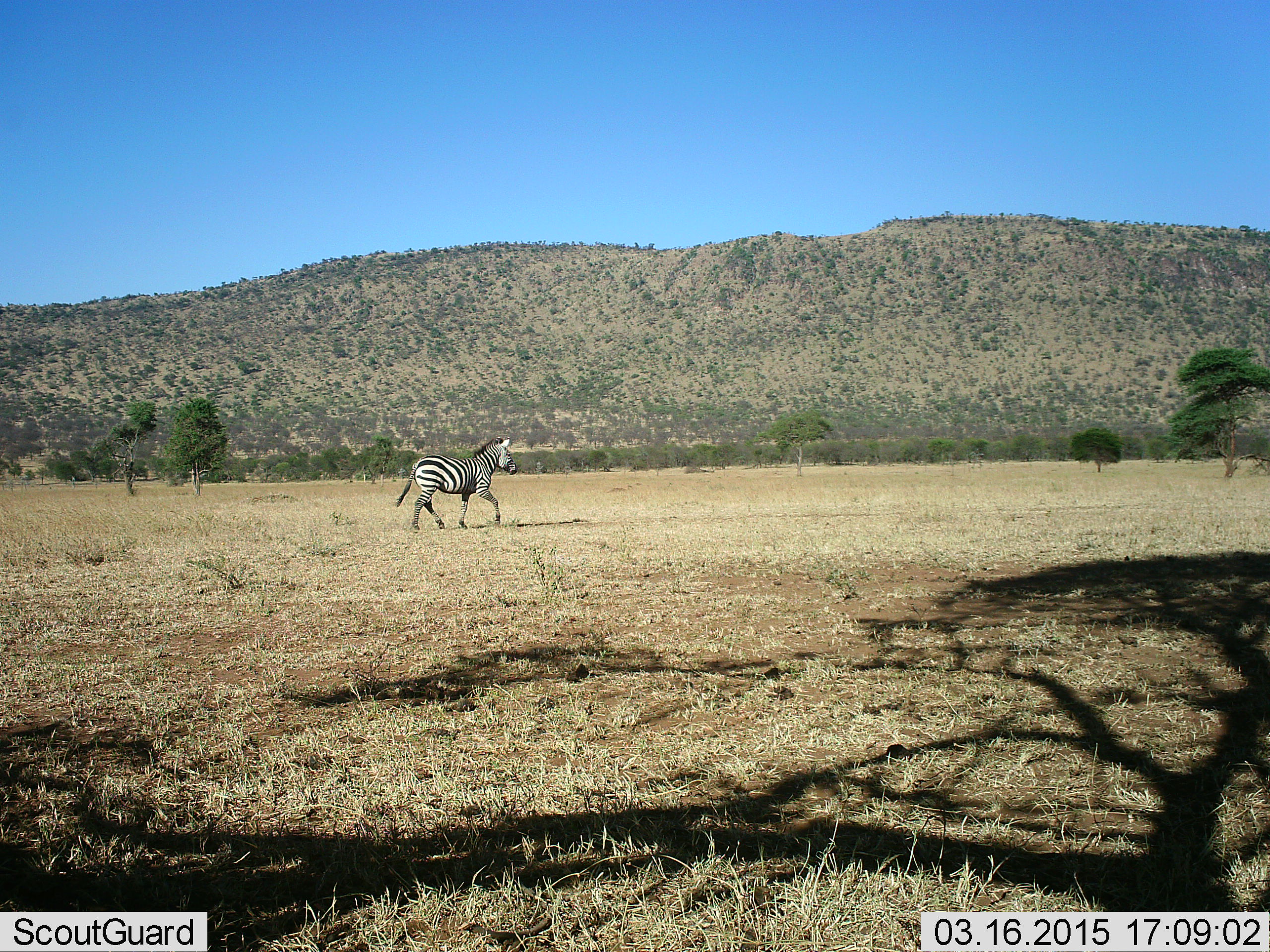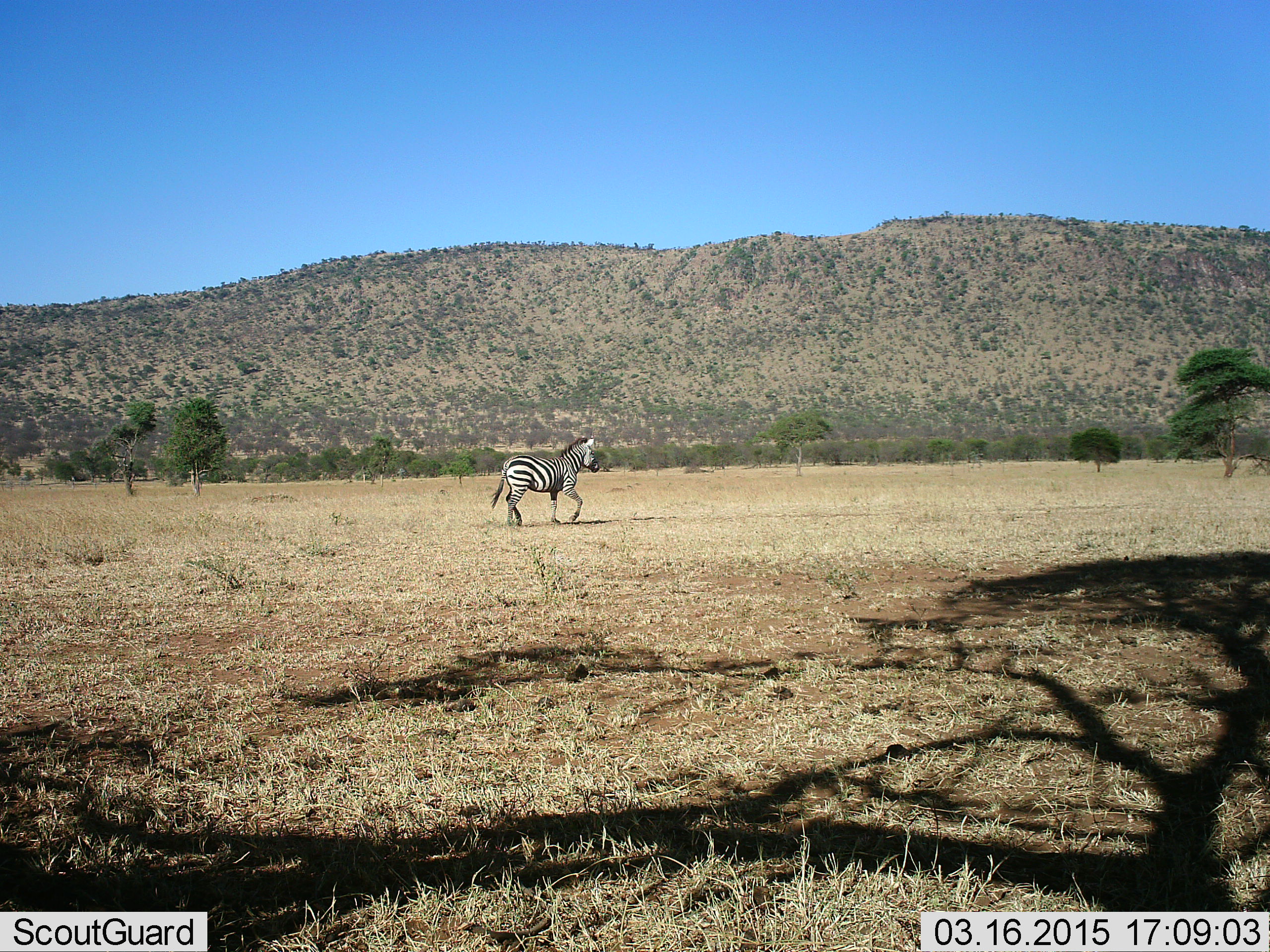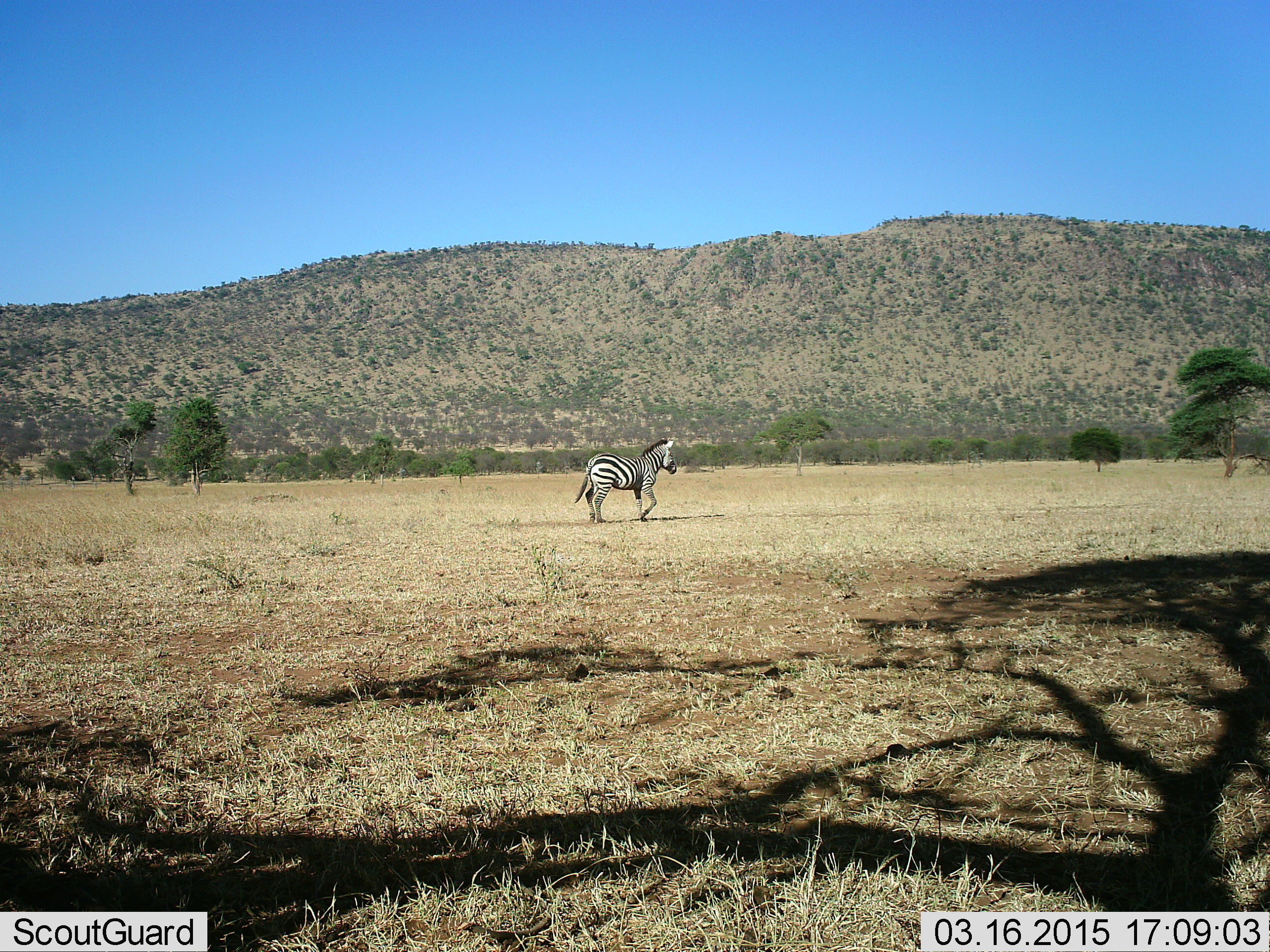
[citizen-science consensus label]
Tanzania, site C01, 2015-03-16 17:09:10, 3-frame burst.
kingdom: Animalia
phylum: Chordata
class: Mammalia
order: Perissodactyla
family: Equidae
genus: Equus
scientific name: Equus quagga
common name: plains zebra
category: zebra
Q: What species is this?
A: Zebra (plains zebra) (Equus quagga).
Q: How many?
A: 1.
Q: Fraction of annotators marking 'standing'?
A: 0%.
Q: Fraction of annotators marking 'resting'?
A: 0%.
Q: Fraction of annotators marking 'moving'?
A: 100%.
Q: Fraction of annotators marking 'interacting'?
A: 0%.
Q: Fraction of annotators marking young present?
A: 0%.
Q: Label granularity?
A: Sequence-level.